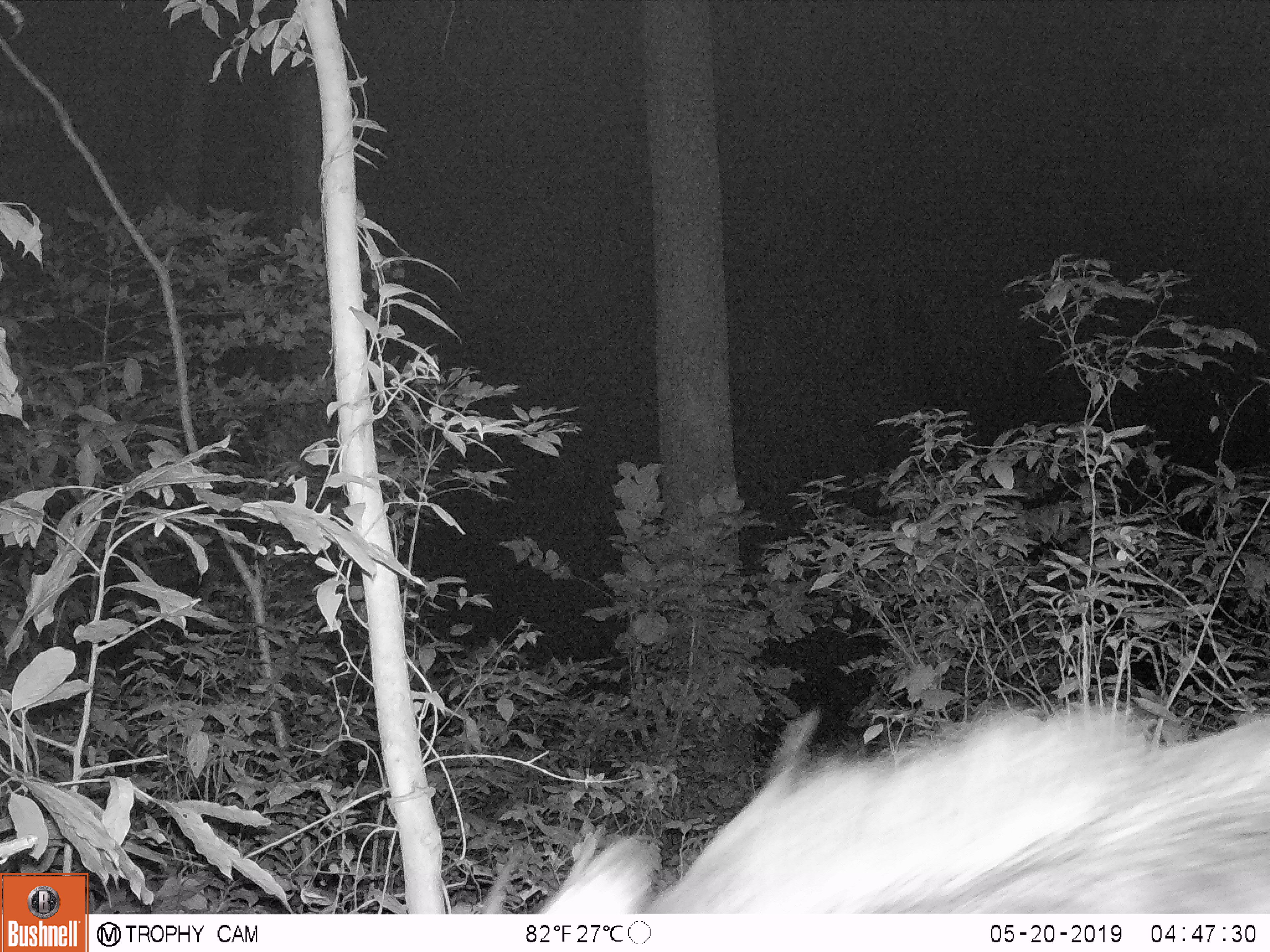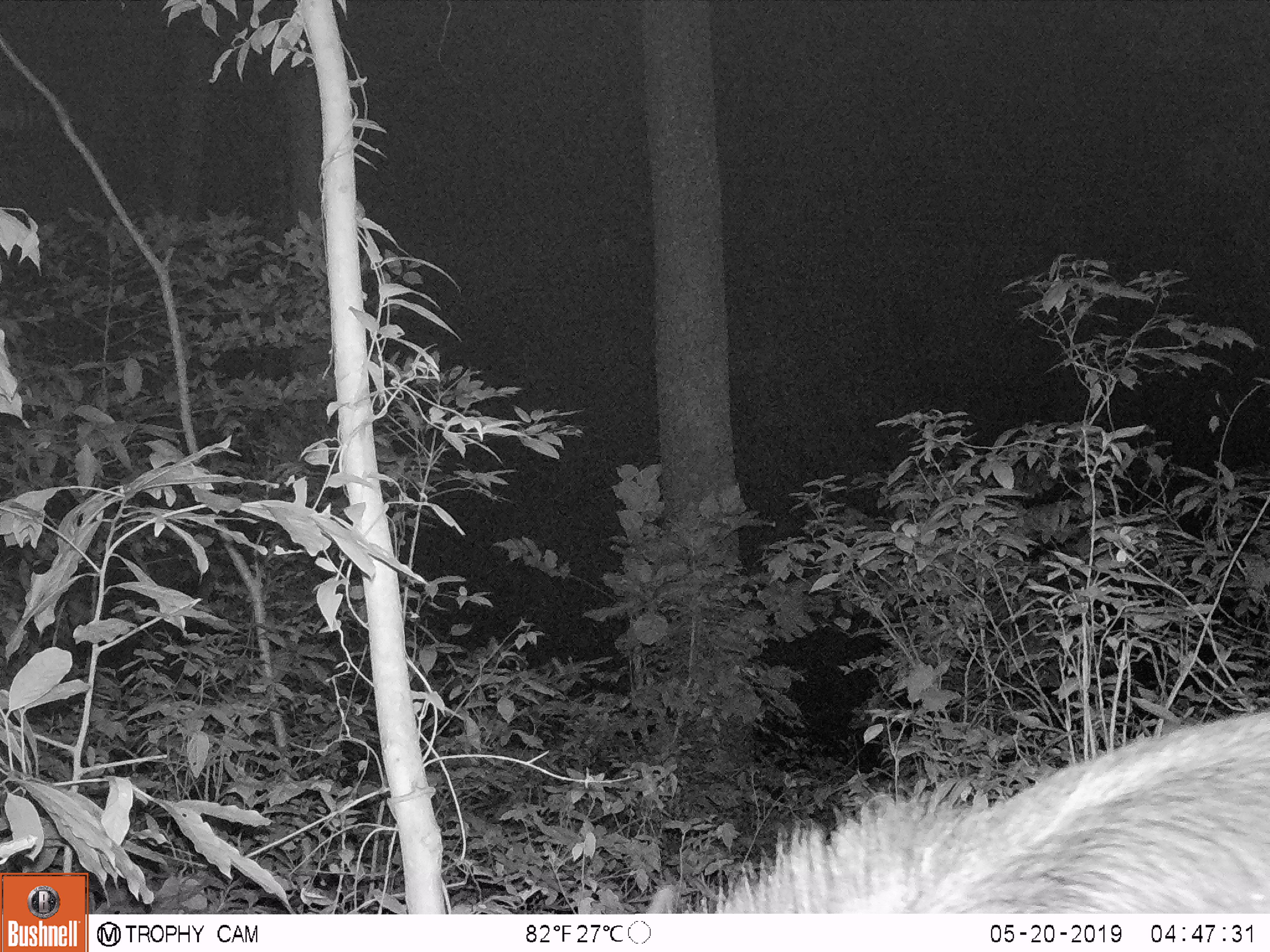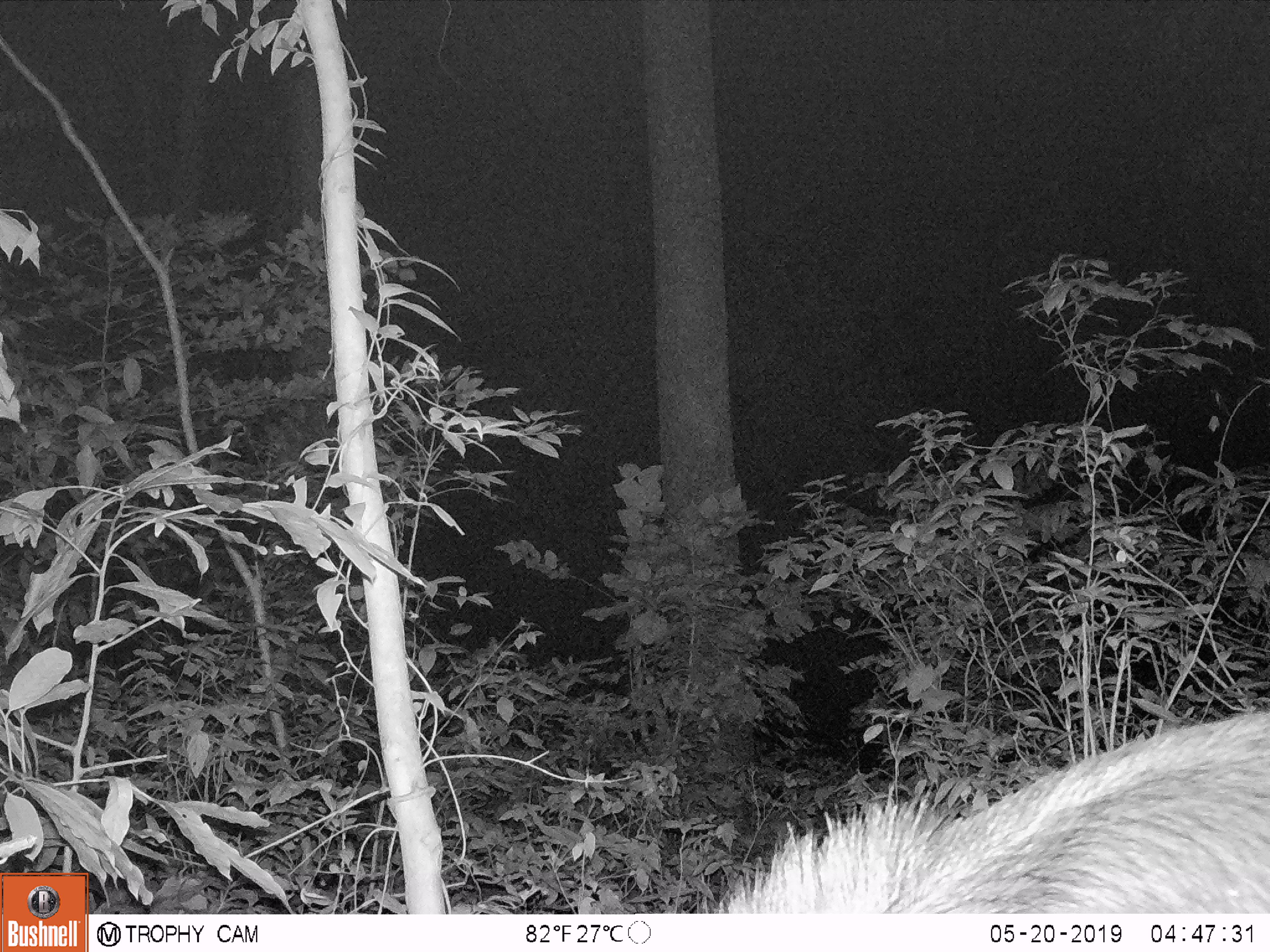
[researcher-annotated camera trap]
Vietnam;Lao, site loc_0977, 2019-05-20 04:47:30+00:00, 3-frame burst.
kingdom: Animalia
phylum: Chordata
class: Mammalia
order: Artiodactyla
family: Bovidae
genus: Capricornis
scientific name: Capricornis sumatraensis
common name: chinese serow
Chinese serow (Capricornis sumatraensis). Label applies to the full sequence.